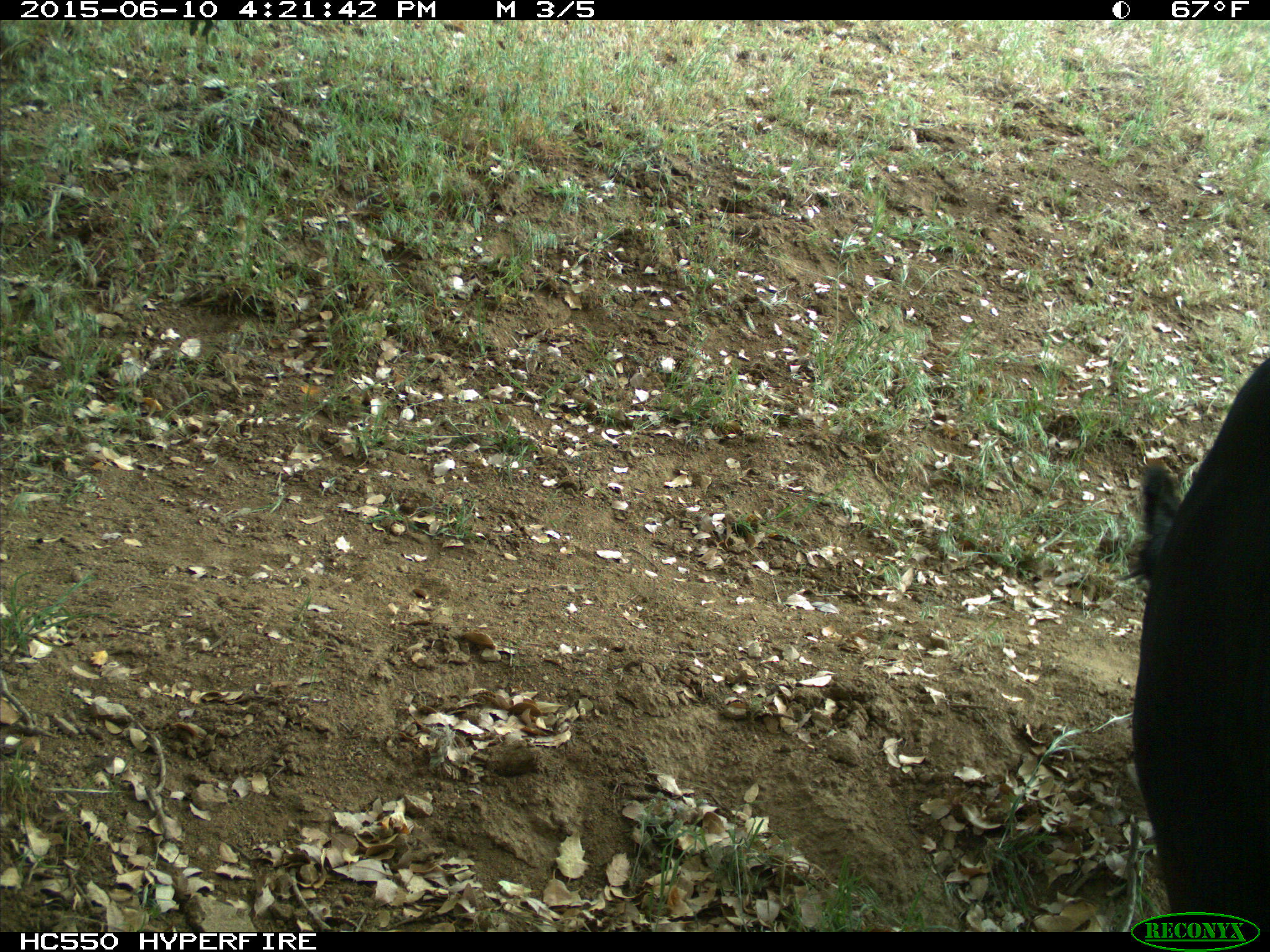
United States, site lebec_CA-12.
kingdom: Animalia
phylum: Chordata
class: Mammalia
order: Artiodactyla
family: Bovidae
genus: Bos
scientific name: Bos taurus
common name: domestic cow